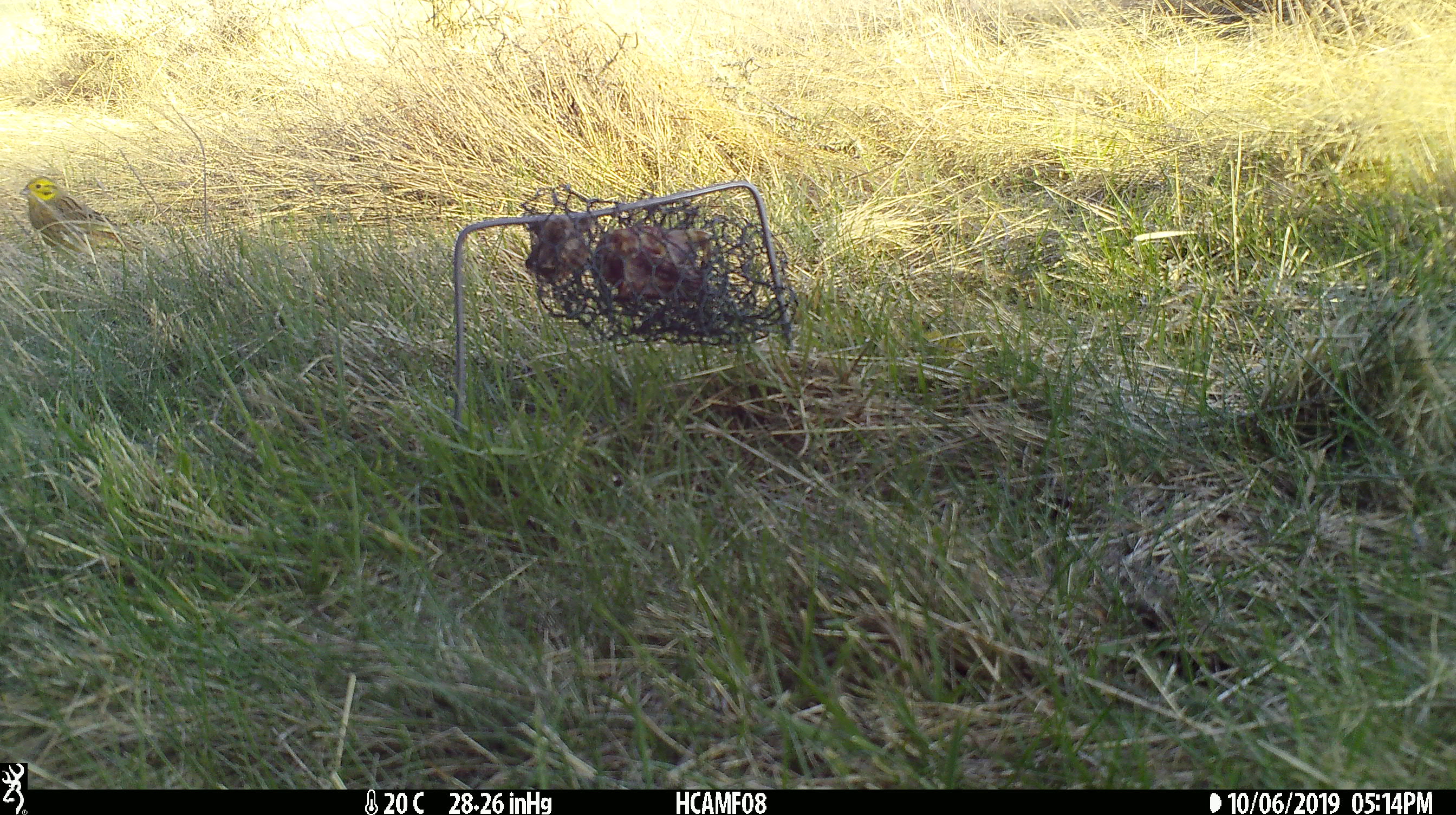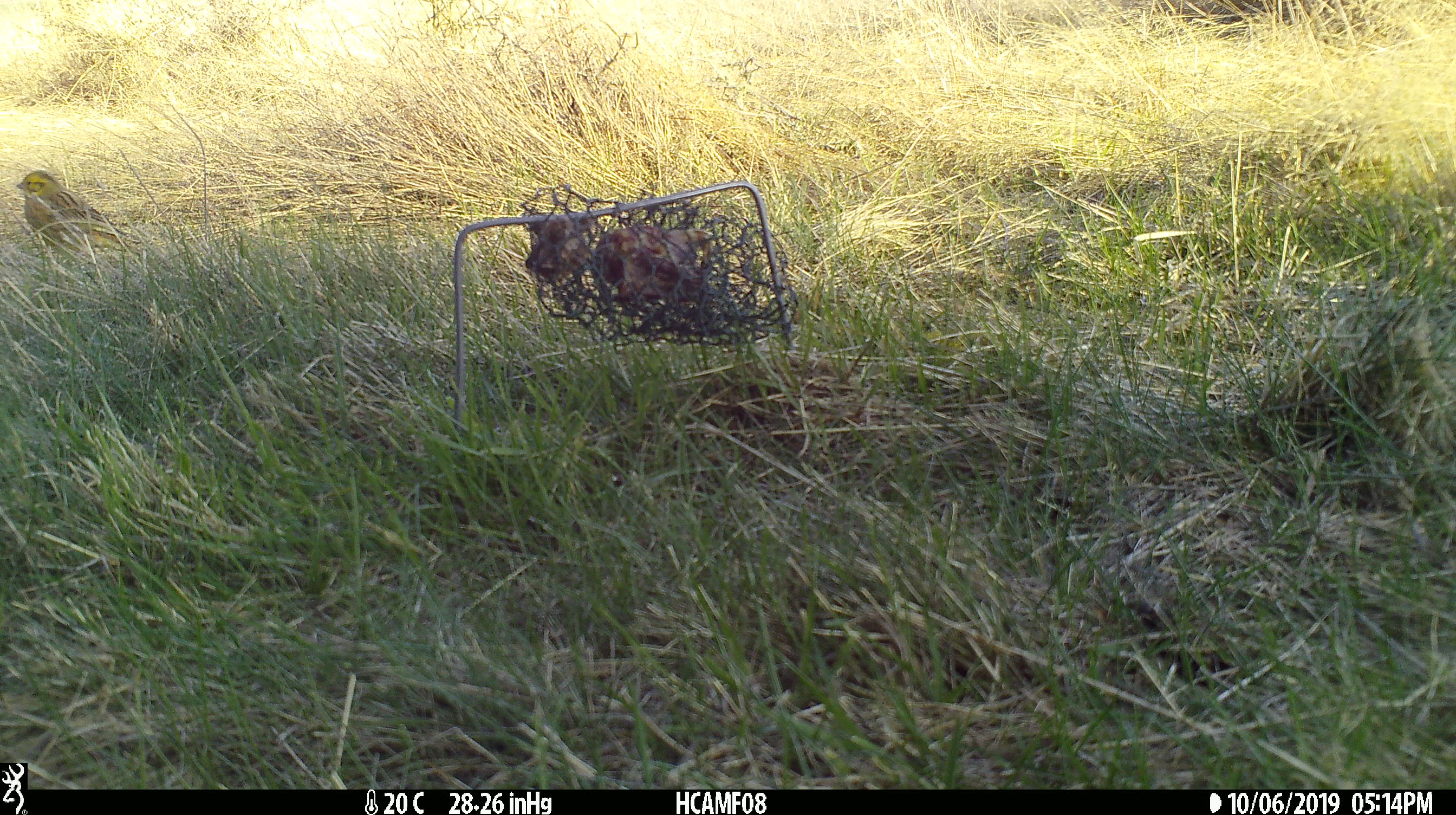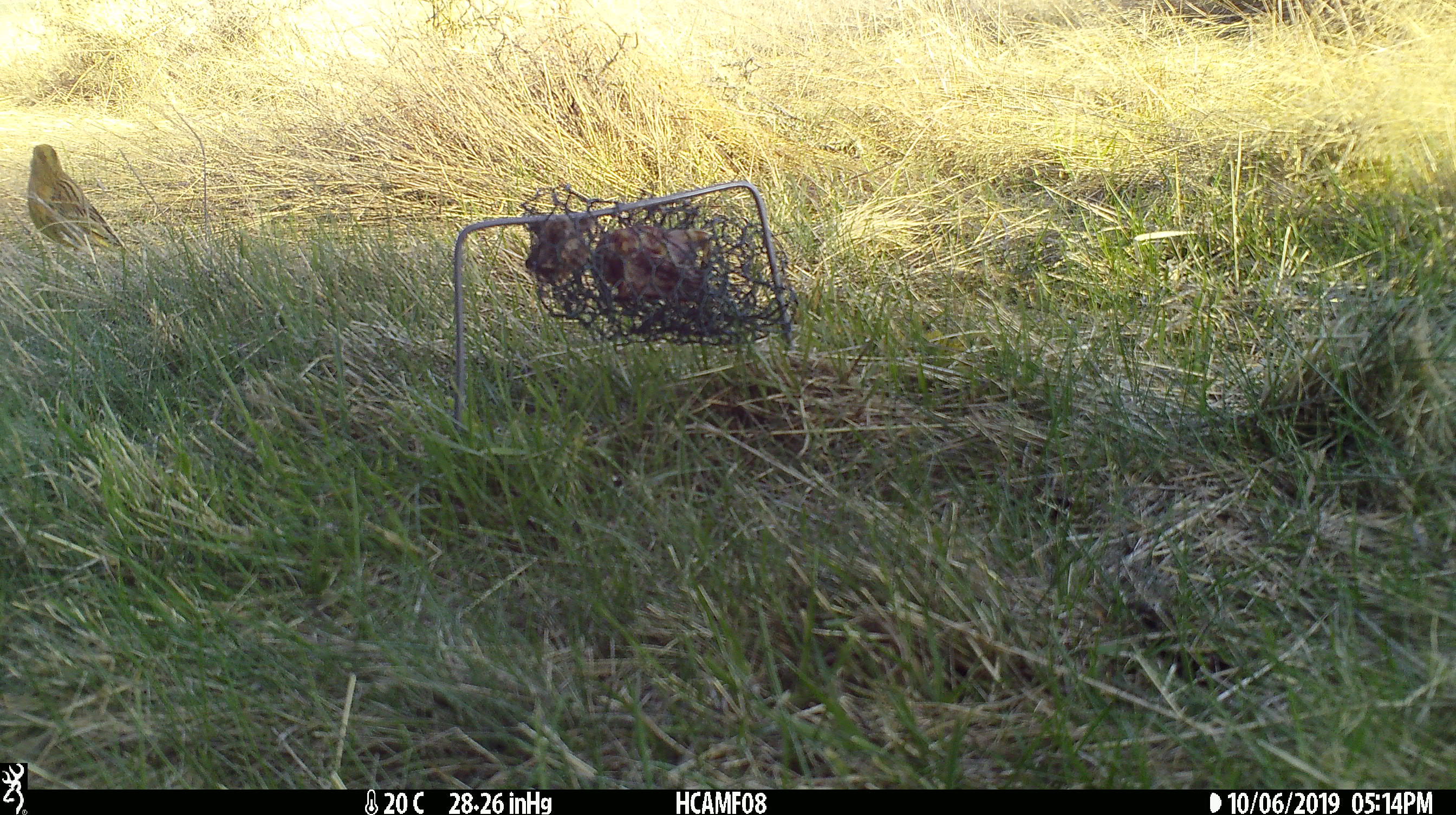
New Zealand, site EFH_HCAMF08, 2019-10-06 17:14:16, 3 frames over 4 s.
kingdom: Animalia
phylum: Chordata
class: Aves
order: Passeriformes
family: Emberizidae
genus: Emberiza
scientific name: Emberiza citrinella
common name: yellowhammer